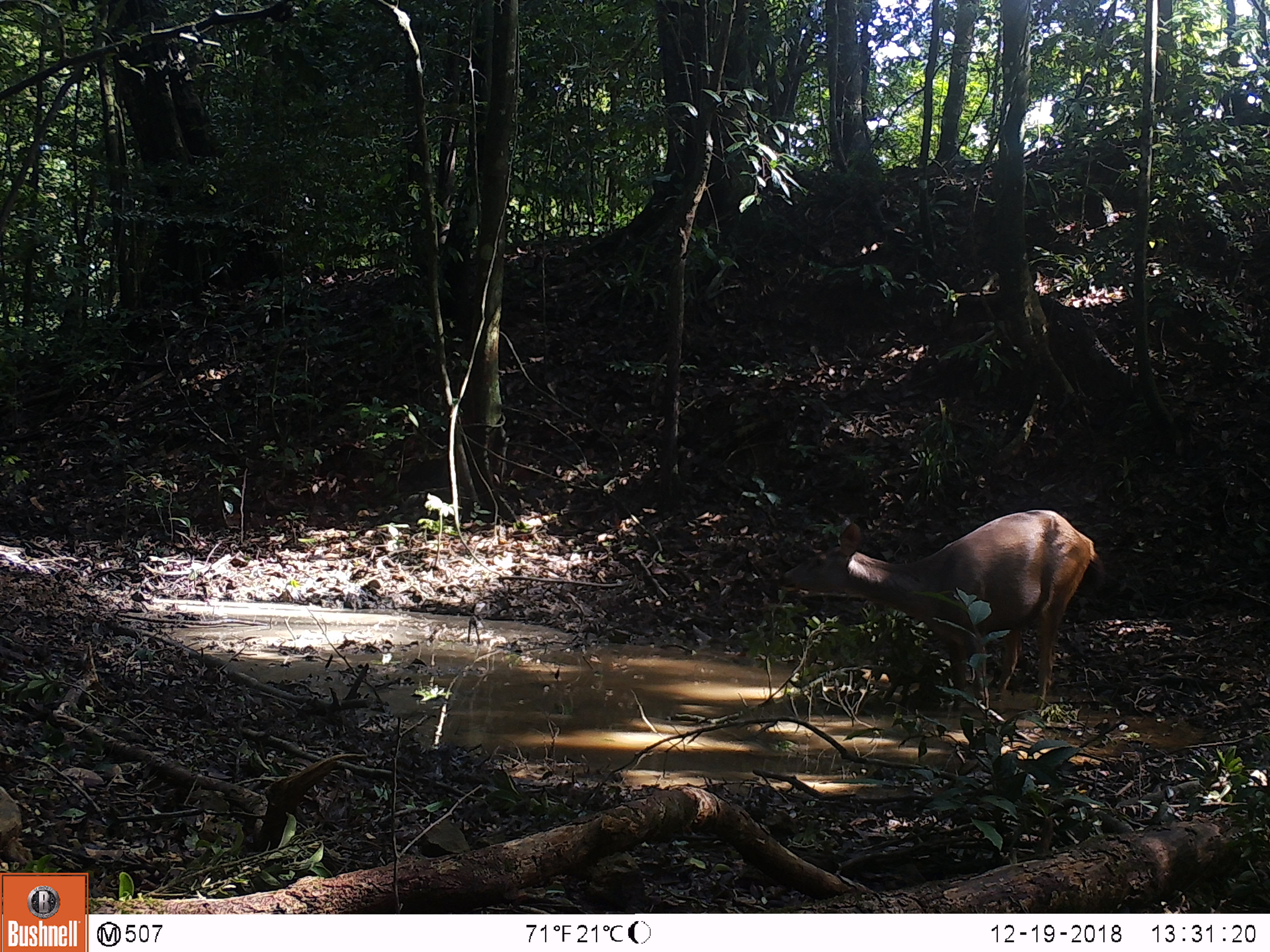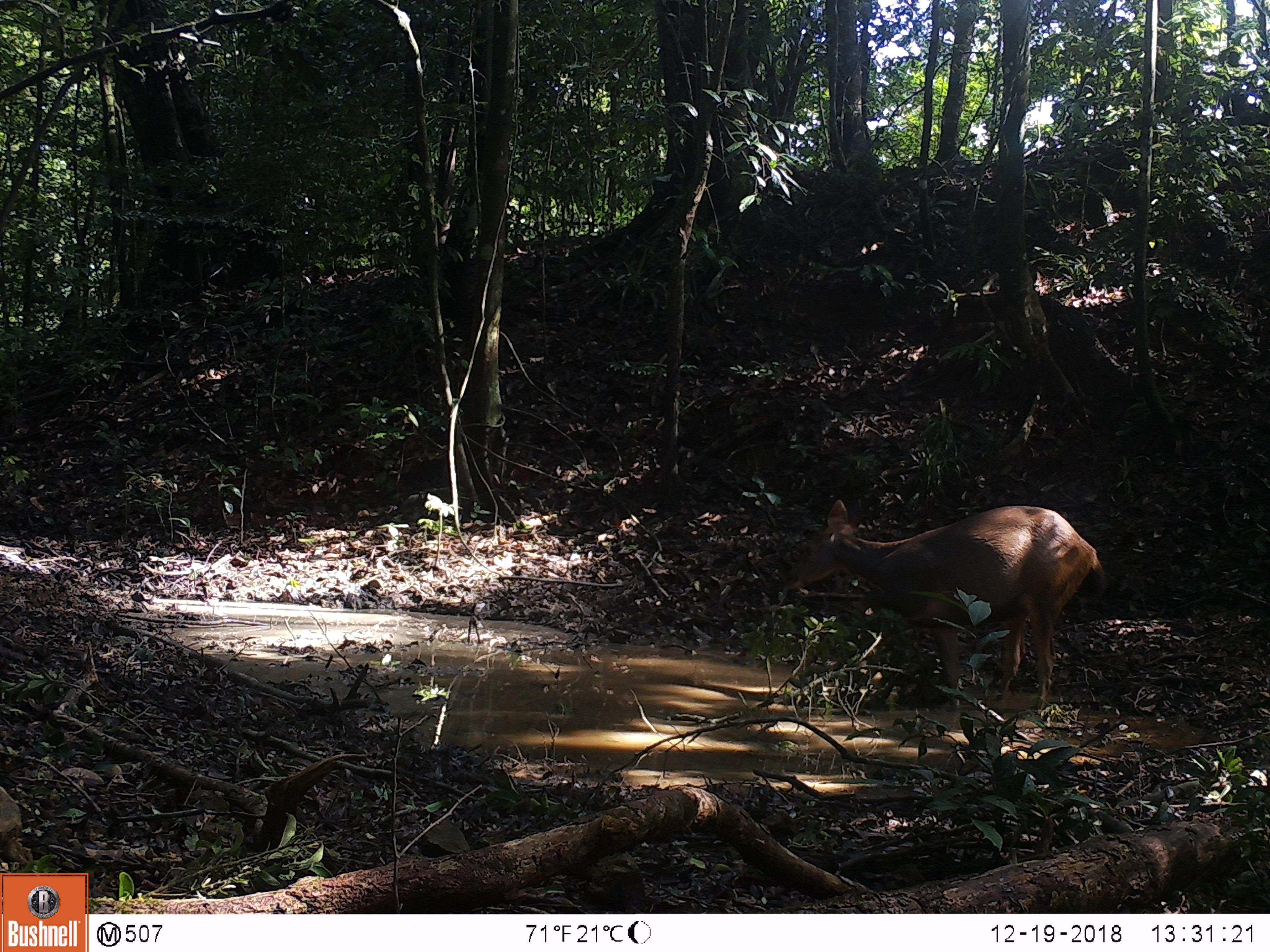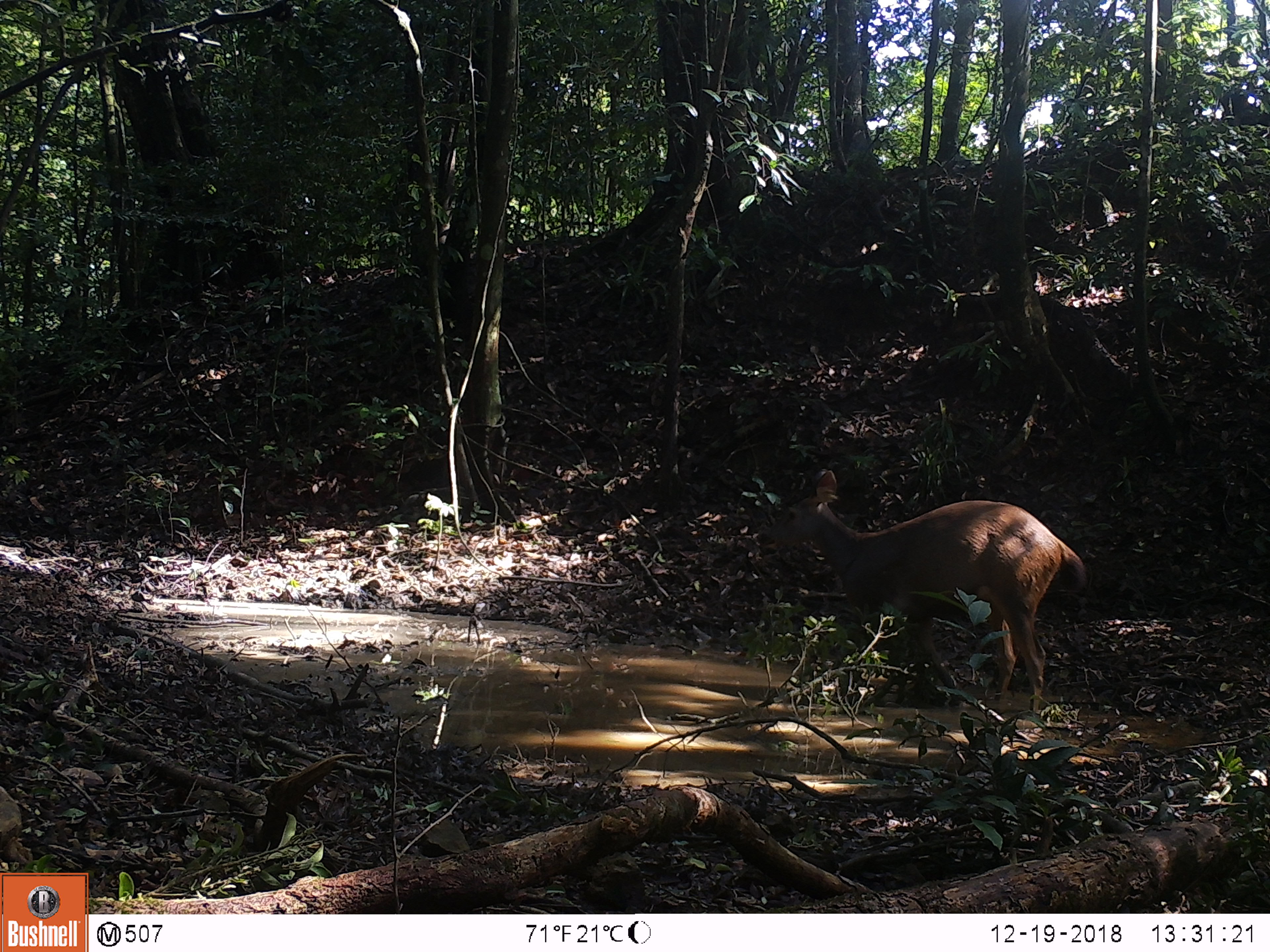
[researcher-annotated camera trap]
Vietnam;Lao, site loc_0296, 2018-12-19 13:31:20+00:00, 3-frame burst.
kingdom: Animalia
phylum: Chordata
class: Mammalia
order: Artiodactyla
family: Cervidae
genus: Rusa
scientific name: Rusa unicolor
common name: sambar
Sambar (Rusa unicolor). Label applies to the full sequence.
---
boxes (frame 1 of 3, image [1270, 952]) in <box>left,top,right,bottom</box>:
sambar: <box>776,507,1107,712</box>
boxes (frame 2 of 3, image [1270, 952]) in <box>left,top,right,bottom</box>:
sambar: <box>779,498,1108,718</box>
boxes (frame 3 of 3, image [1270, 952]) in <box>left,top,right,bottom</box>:
sambar: <box>754,466,1090,717</box>